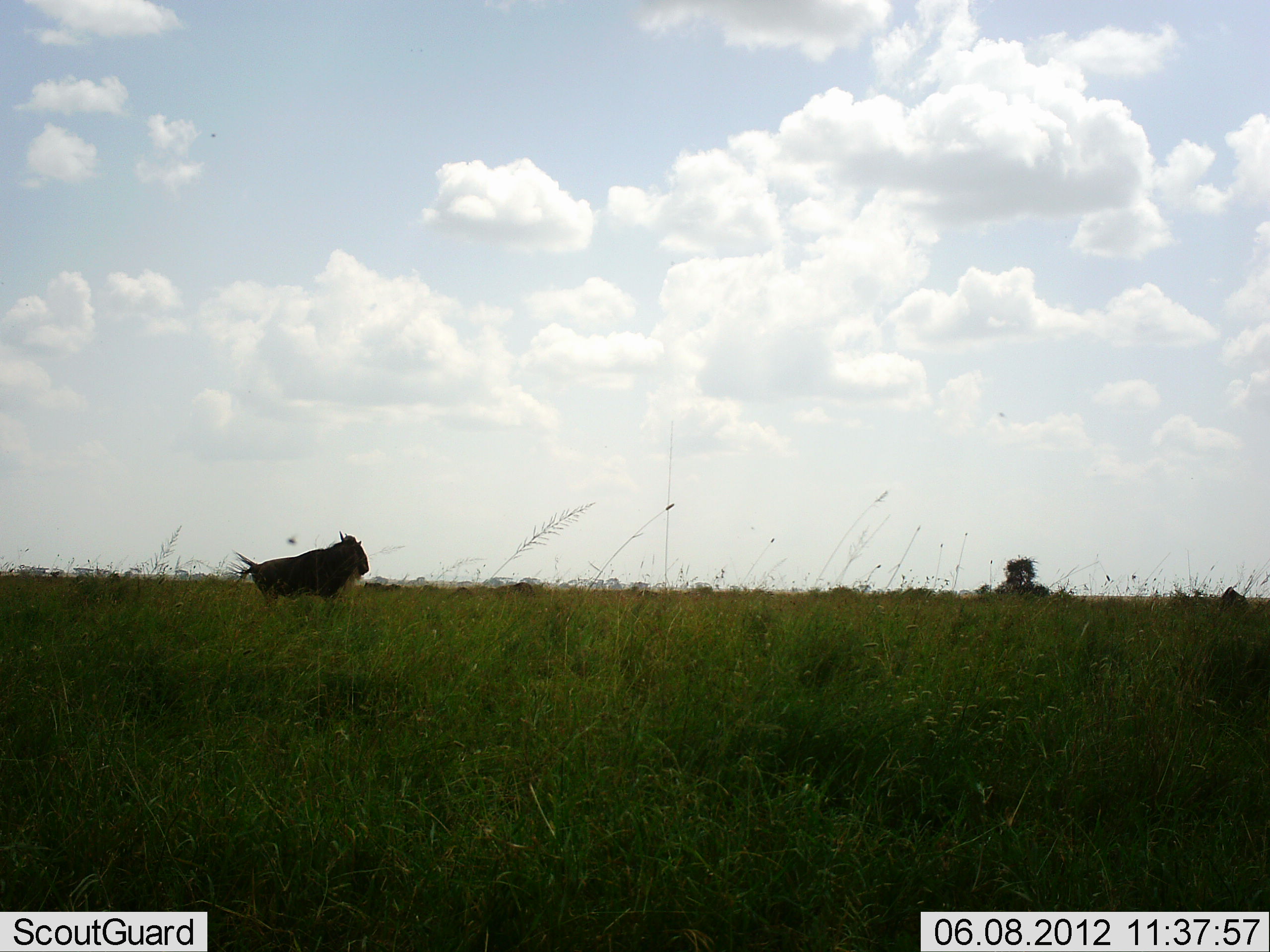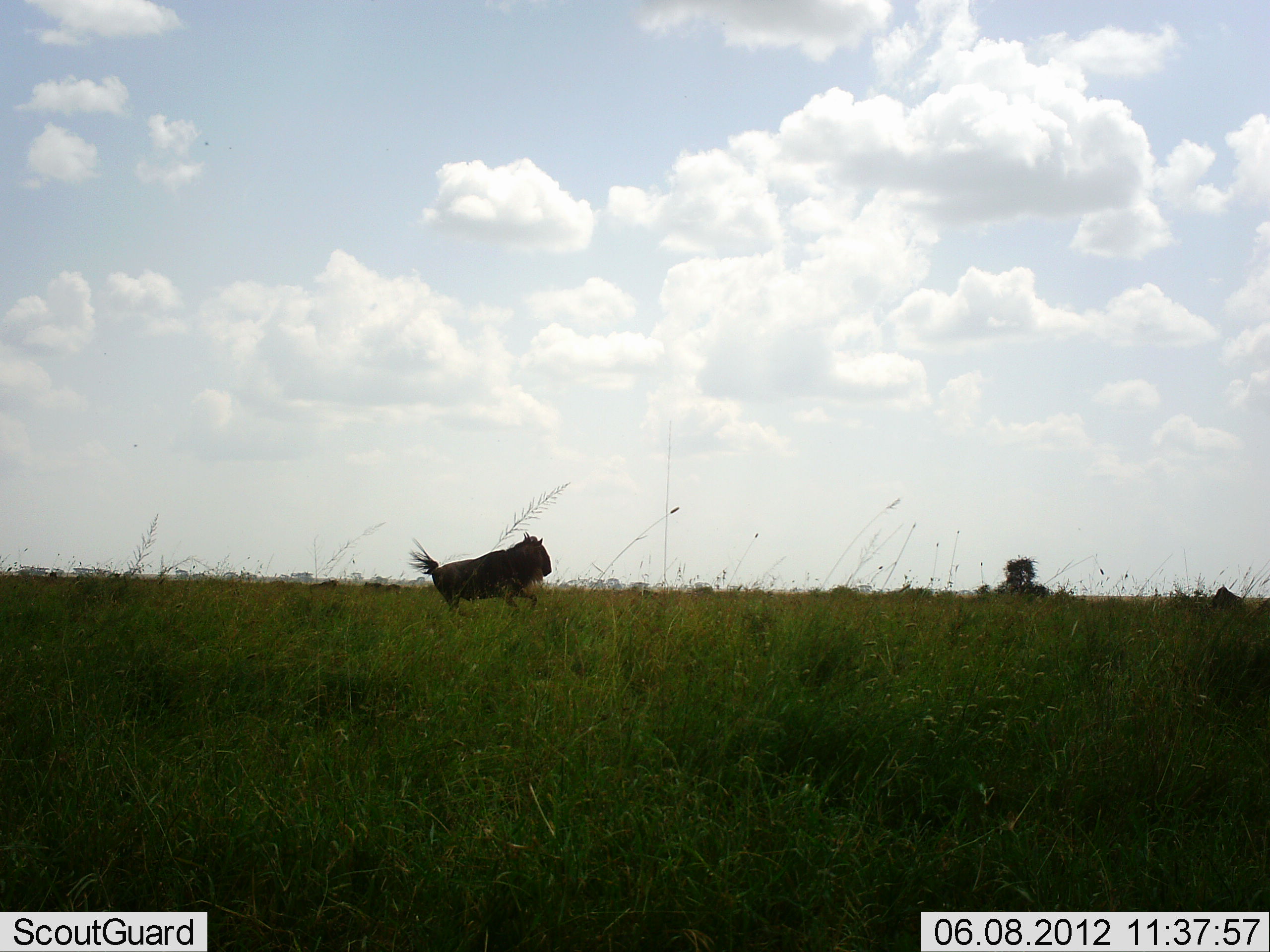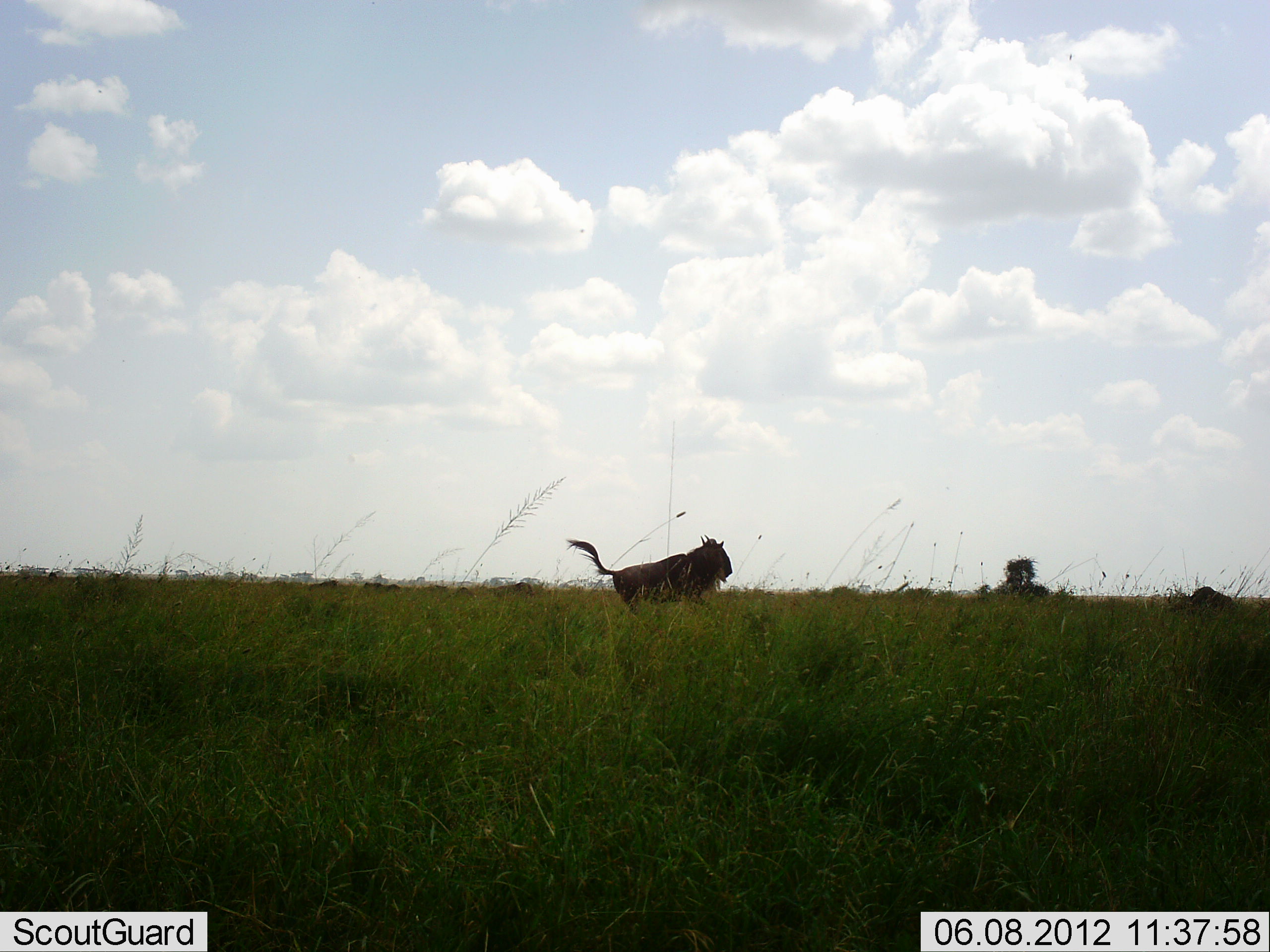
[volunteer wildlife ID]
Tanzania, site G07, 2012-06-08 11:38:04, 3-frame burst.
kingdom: Animalia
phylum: Chordata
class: Mammalia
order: Artiodactyla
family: Bovidae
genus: Connochaetes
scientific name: Connochaetes taurinus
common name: blue wildebeest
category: wildebeest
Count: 2.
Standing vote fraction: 10%.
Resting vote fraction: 0%.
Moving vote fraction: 100%.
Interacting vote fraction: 0%.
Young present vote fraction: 0%.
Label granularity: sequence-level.